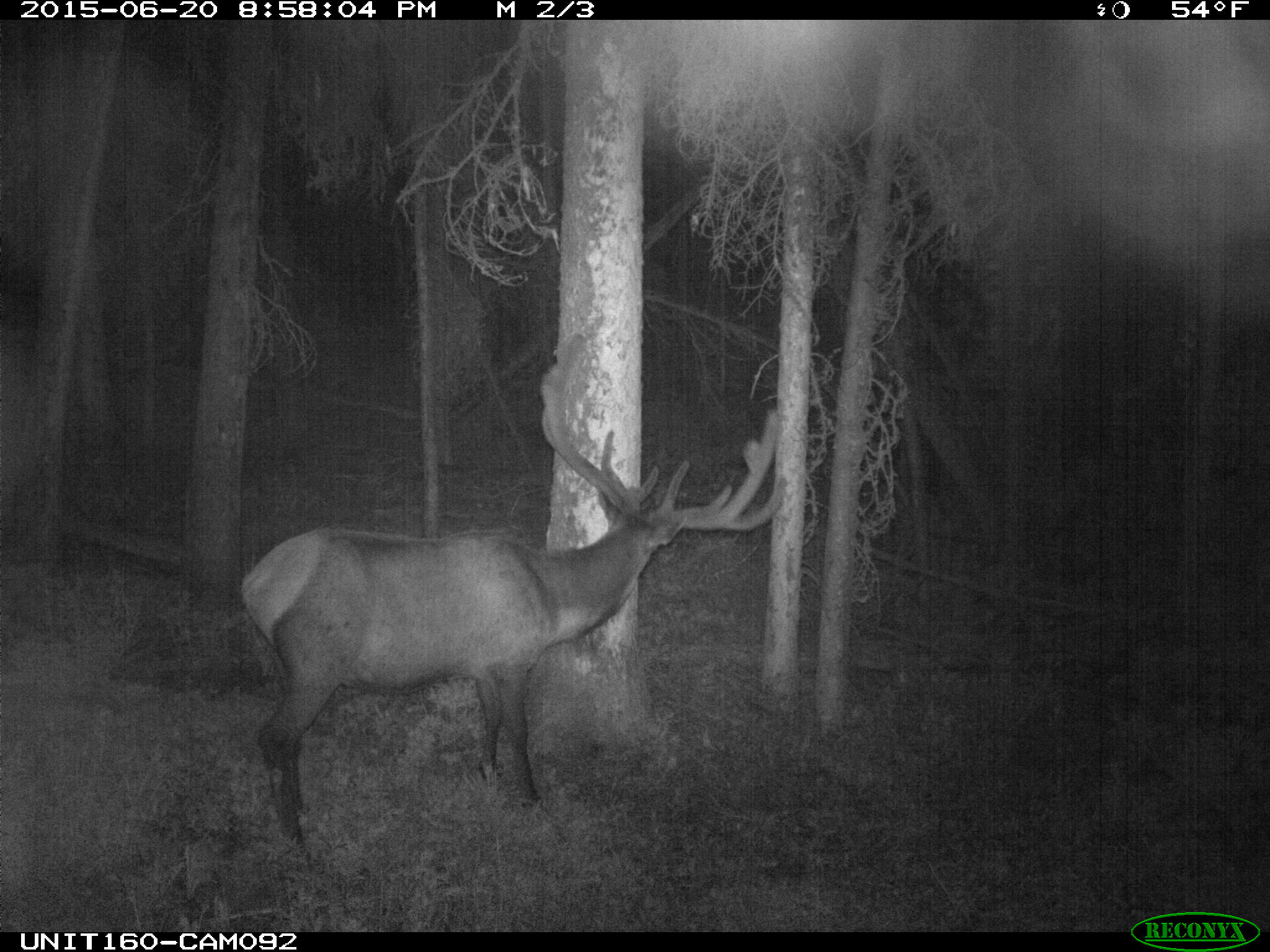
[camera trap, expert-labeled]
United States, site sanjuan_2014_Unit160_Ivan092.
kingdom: Animalia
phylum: Chordata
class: Mammalia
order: Artiodactyla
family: Cervidae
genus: Cervus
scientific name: Cervus elaphus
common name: red deer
Cervus elaphus (red deer).